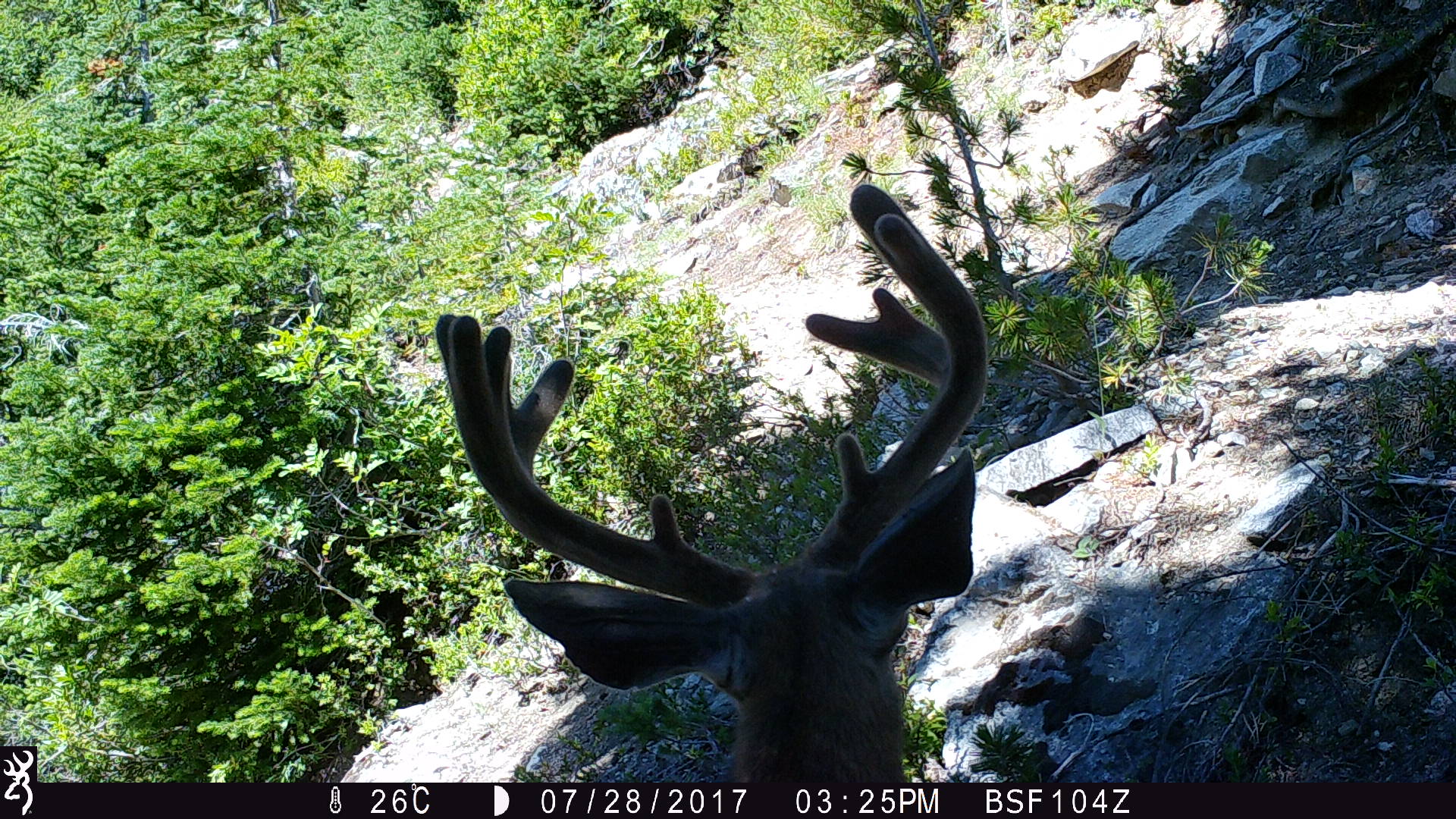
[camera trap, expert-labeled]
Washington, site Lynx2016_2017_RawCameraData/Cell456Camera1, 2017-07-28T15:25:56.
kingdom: Animalia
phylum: Chordata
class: Mammalia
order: Artiodactyla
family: Cervidae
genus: Odocoileus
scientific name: Odocoileus hemionus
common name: mule deer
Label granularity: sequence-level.